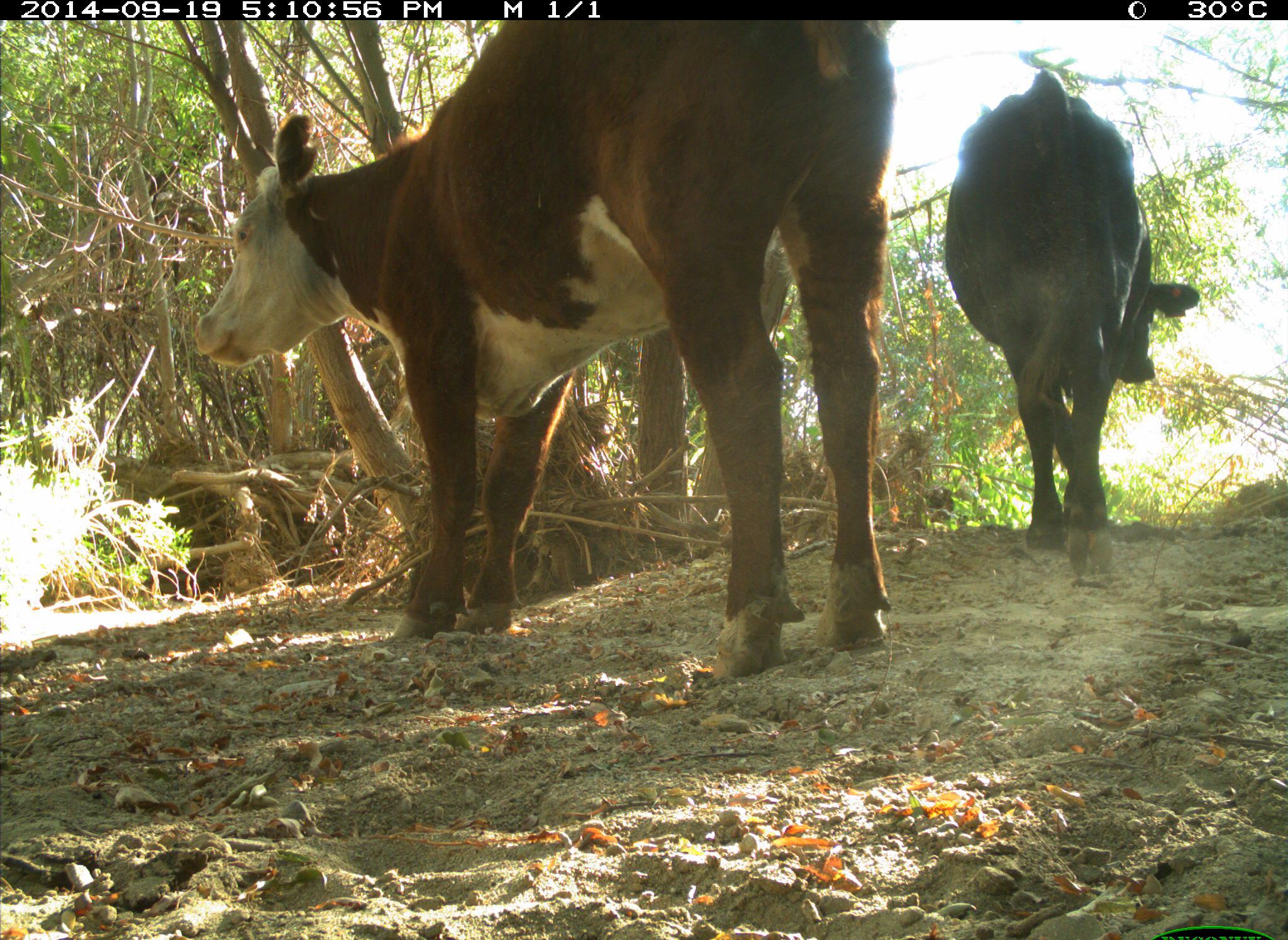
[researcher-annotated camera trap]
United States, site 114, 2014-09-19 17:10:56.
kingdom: Animalia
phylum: Chordata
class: Mammalia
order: Artiodactyla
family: Bovidae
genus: Bos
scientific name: Bos taurus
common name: cow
Cow (Bos taurus).